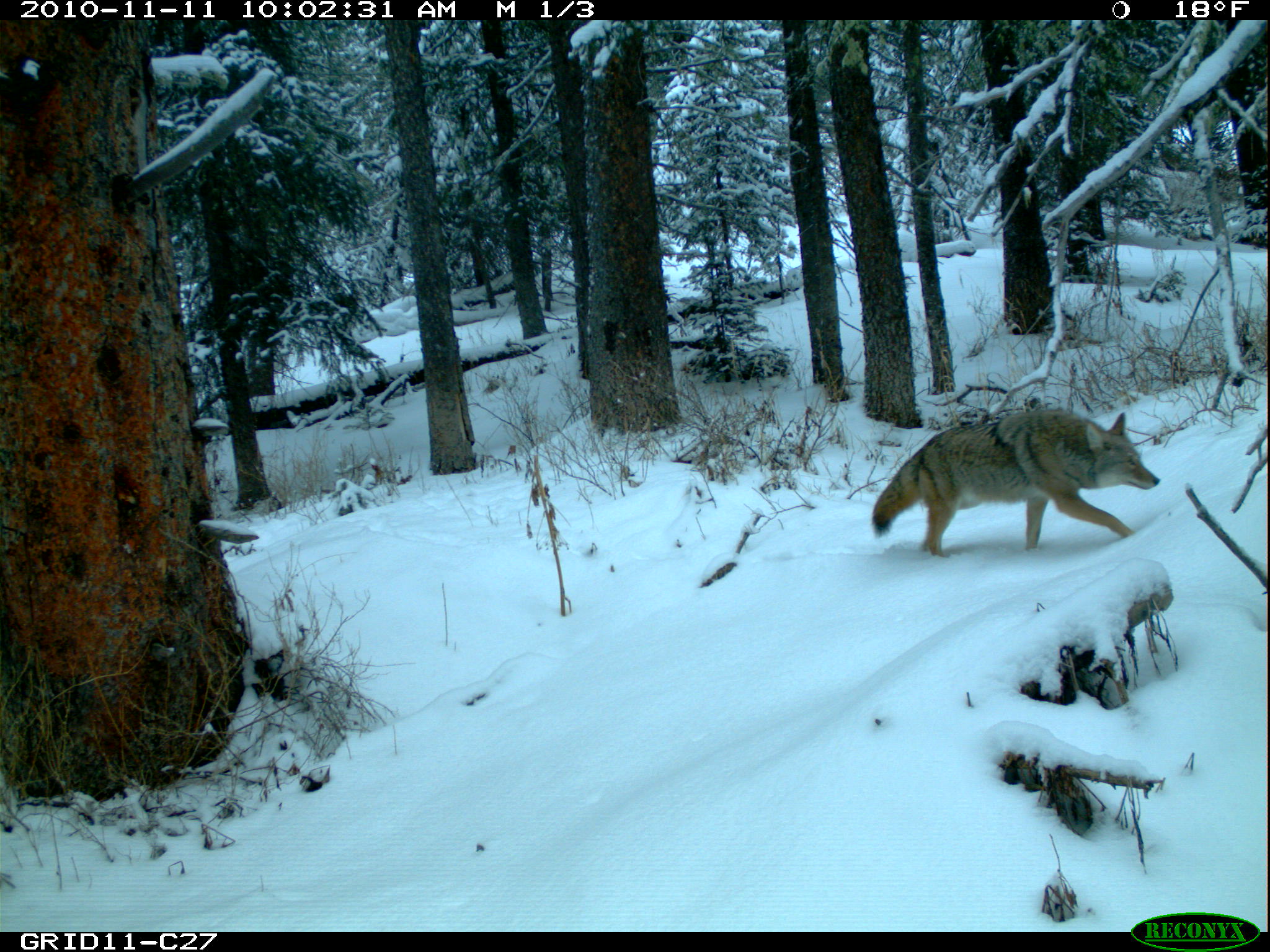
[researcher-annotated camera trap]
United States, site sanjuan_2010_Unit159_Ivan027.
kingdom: Animalia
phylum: Chordata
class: Mammalia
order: Carnivora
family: Canidae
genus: Canis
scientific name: Canis latrans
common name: coyote